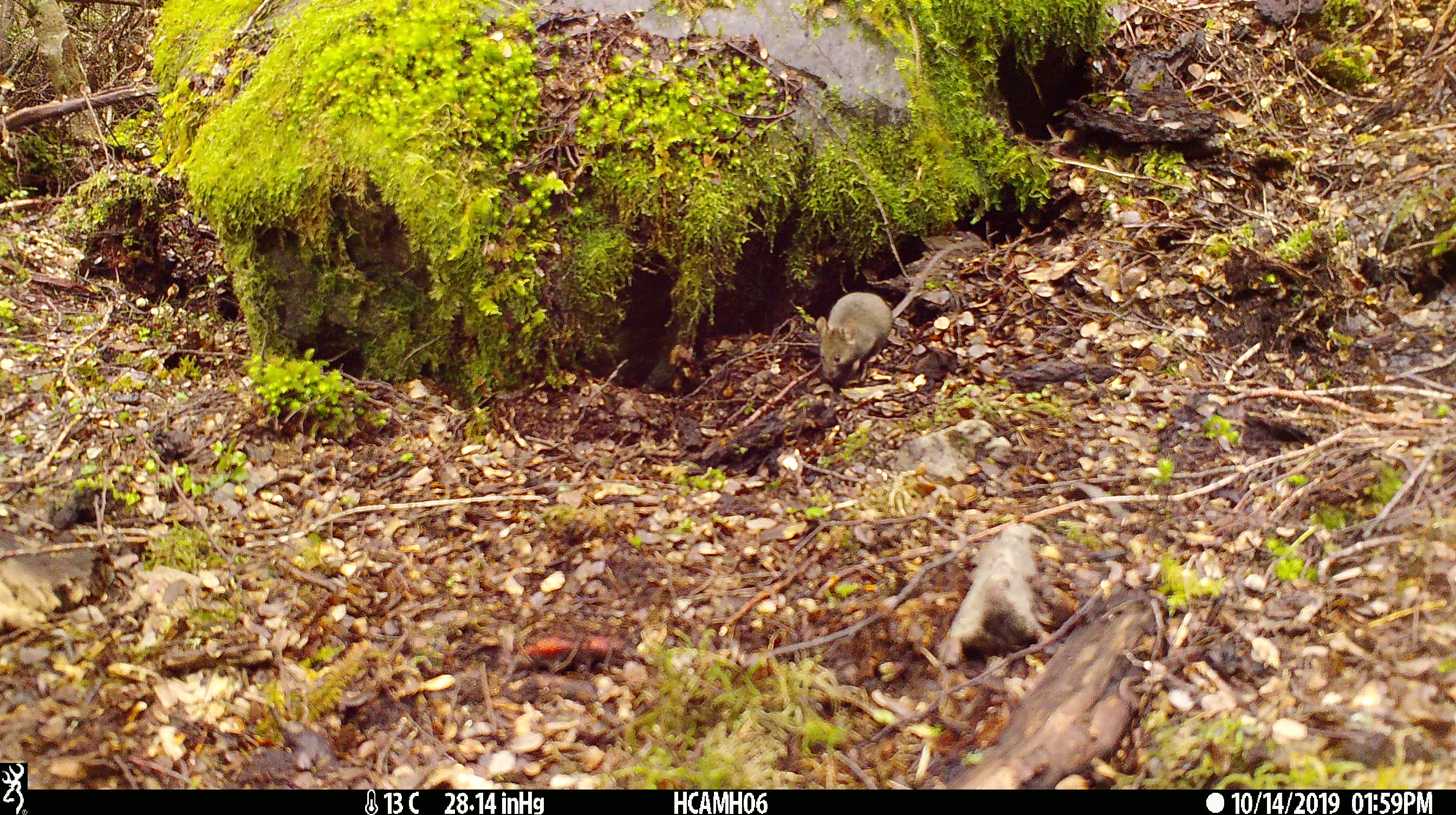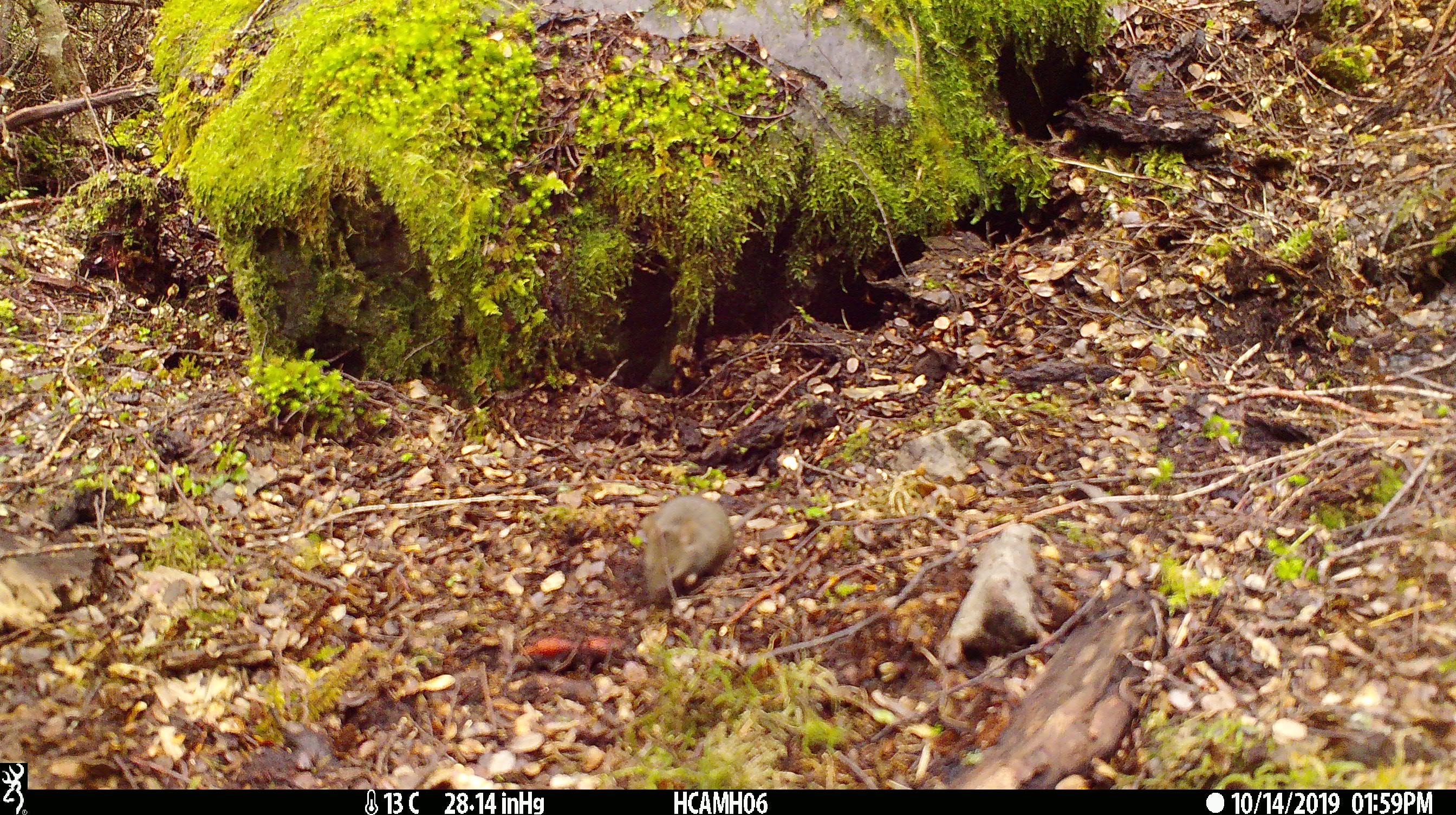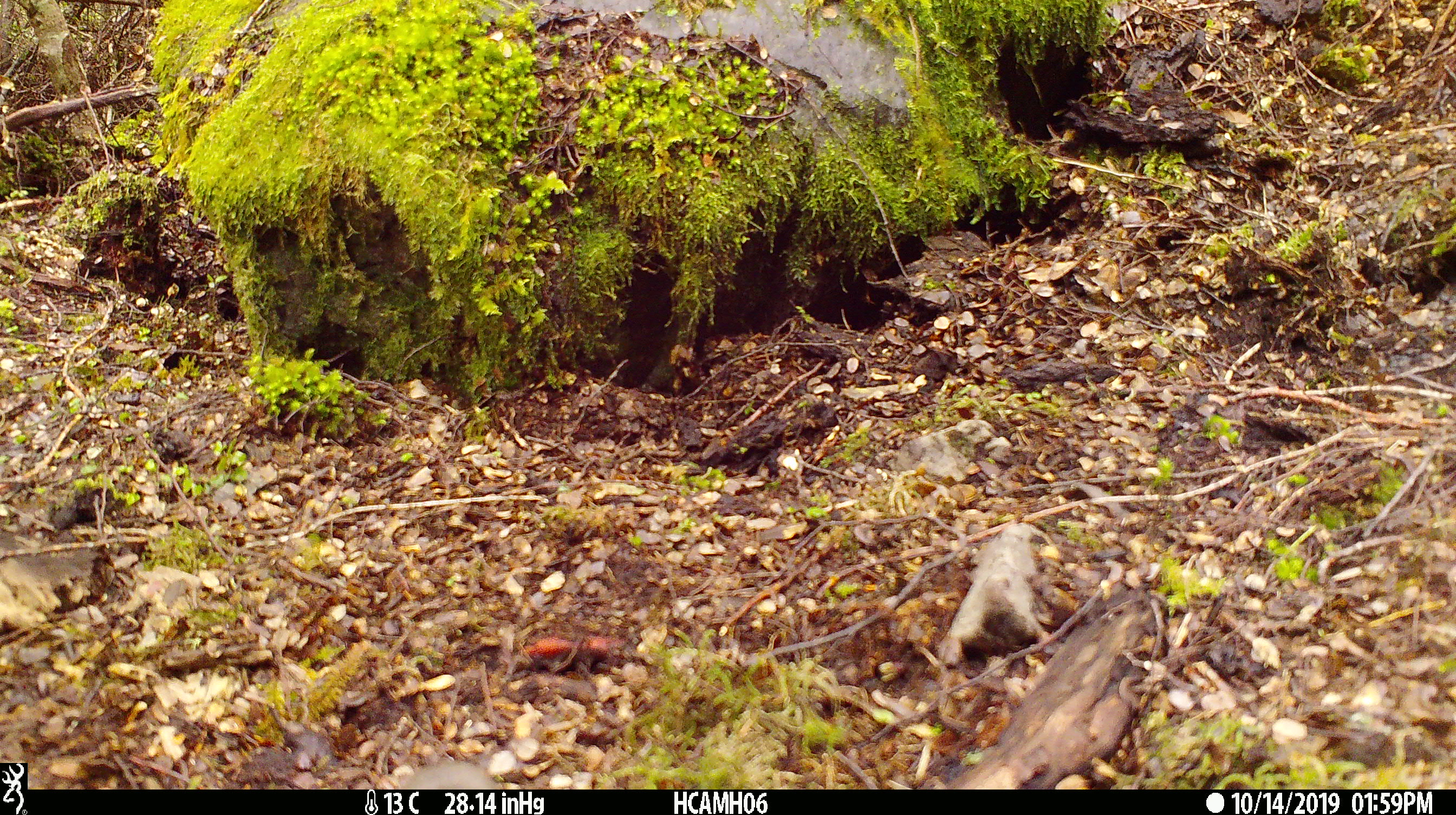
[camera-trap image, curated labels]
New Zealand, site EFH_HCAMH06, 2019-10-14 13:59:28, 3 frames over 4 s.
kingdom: Animalia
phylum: Chordata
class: Mammalia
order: Rodentia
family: Muridae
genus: Mus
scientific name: Mus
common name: mouse